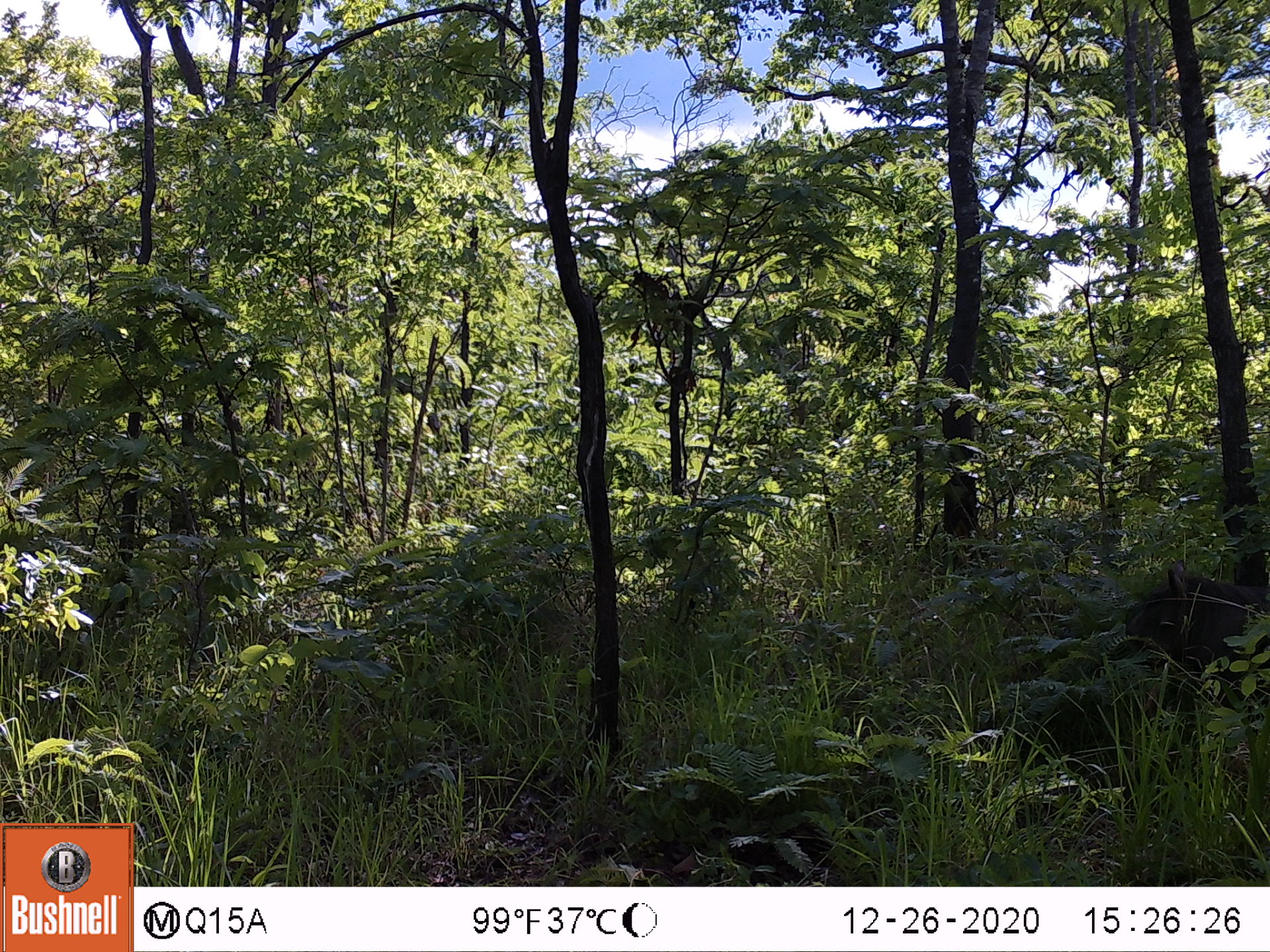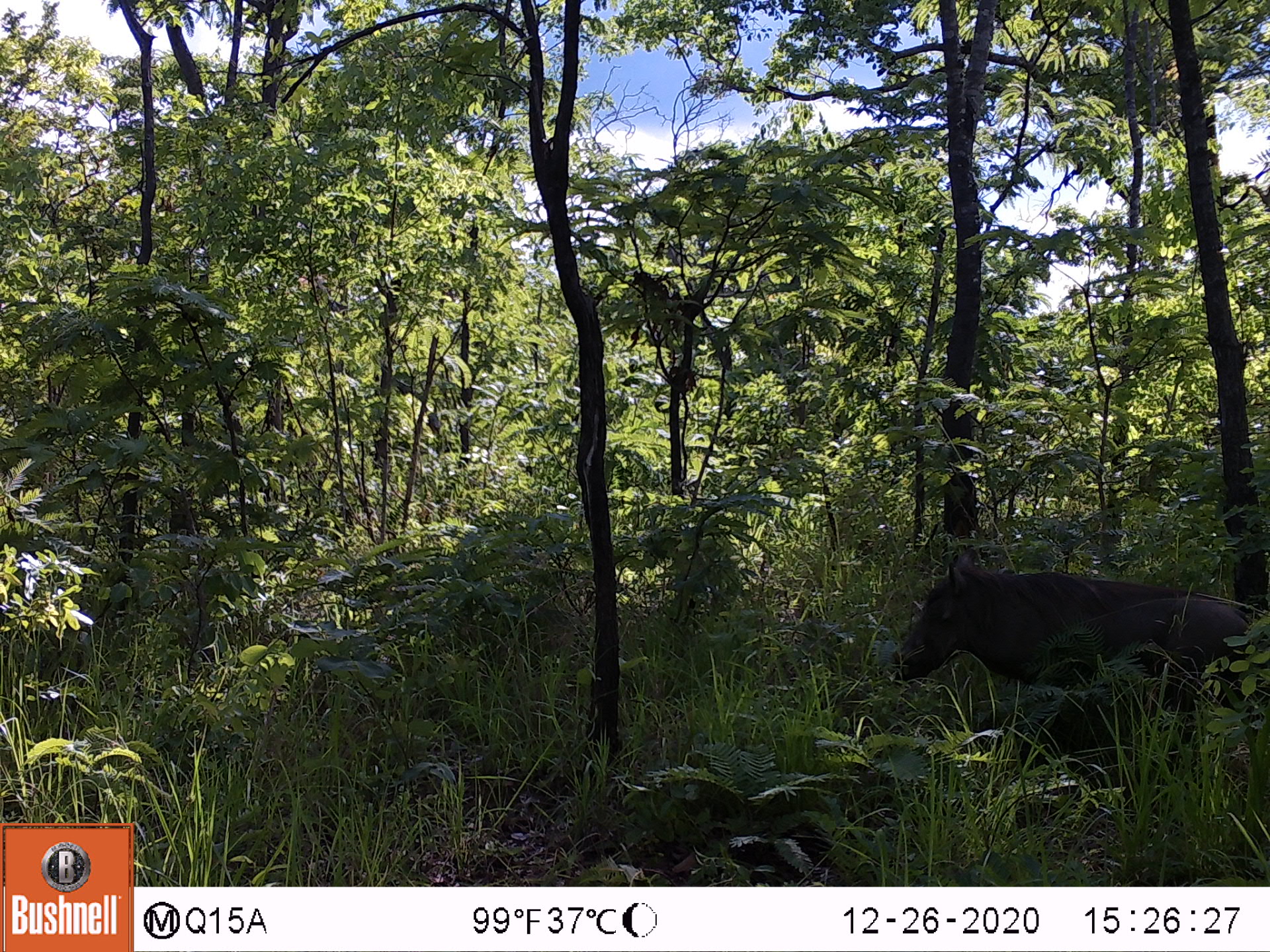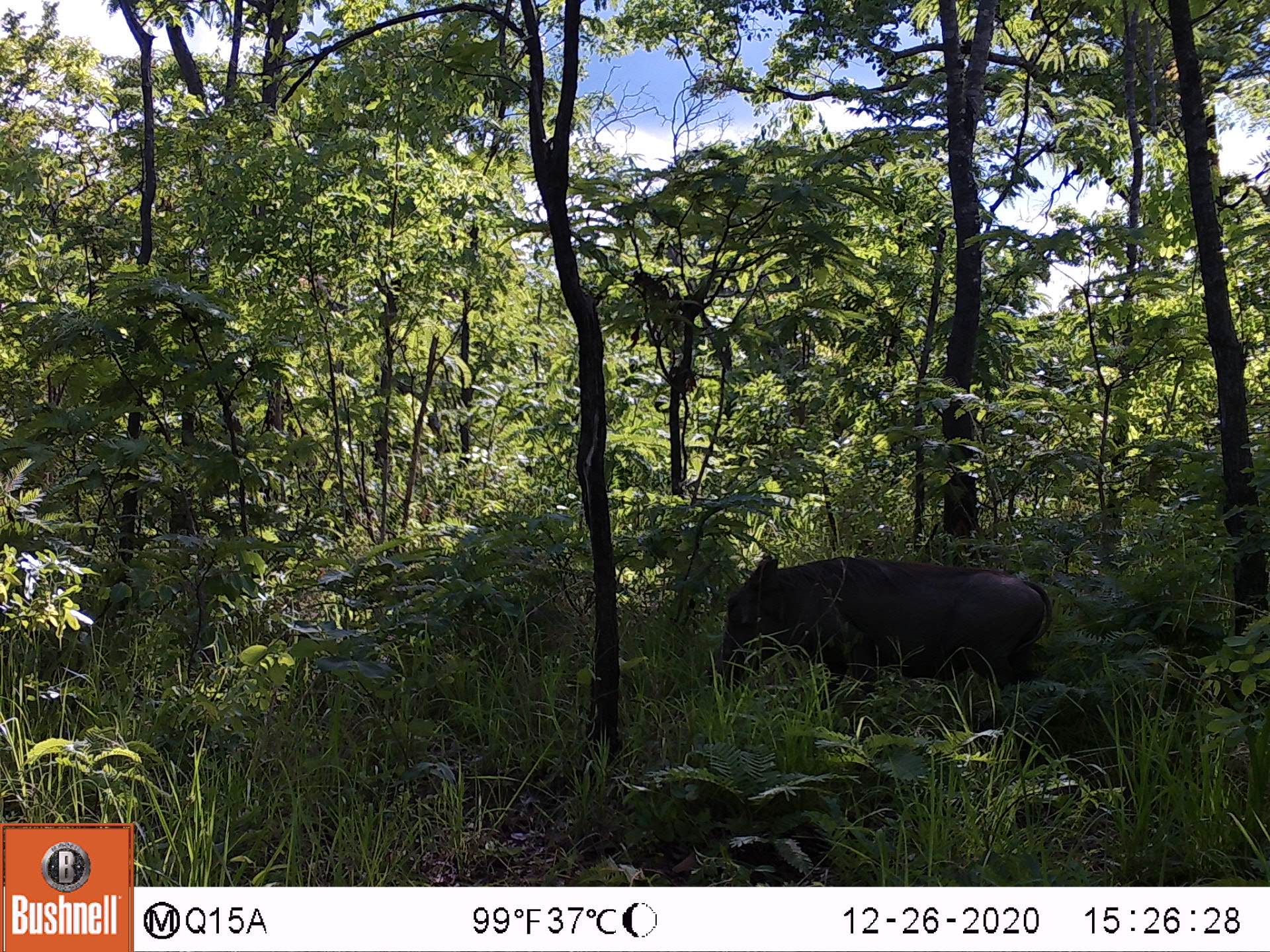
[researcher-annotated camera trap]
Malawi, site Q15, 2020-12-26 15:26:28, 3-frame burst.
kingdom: Animalia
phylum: Chordata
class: Mammalia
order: Artiodactyla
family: Suidae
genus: Phacochoerus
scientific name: Phacochoerus africanus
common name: common warthog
Common warthog (Phacochoerus africanus), count 1.